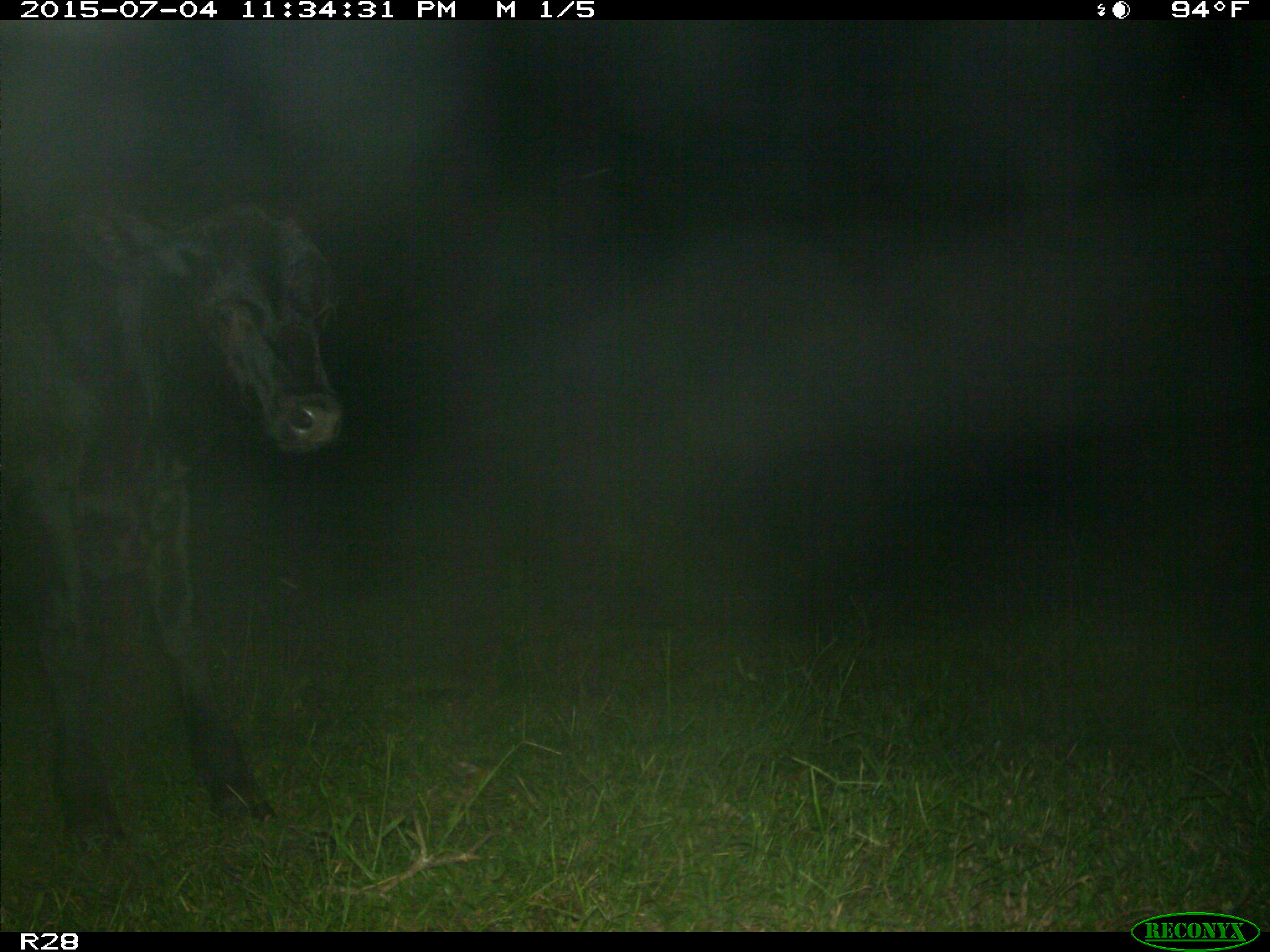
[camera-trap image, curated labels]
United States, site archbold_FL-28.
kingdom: Animalia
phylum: Chordata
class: Mammalia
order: Artiodactyla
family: Bovidae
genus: Bos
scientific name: Bos taurus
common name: domestic cow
Bos taurus (domestic cow).